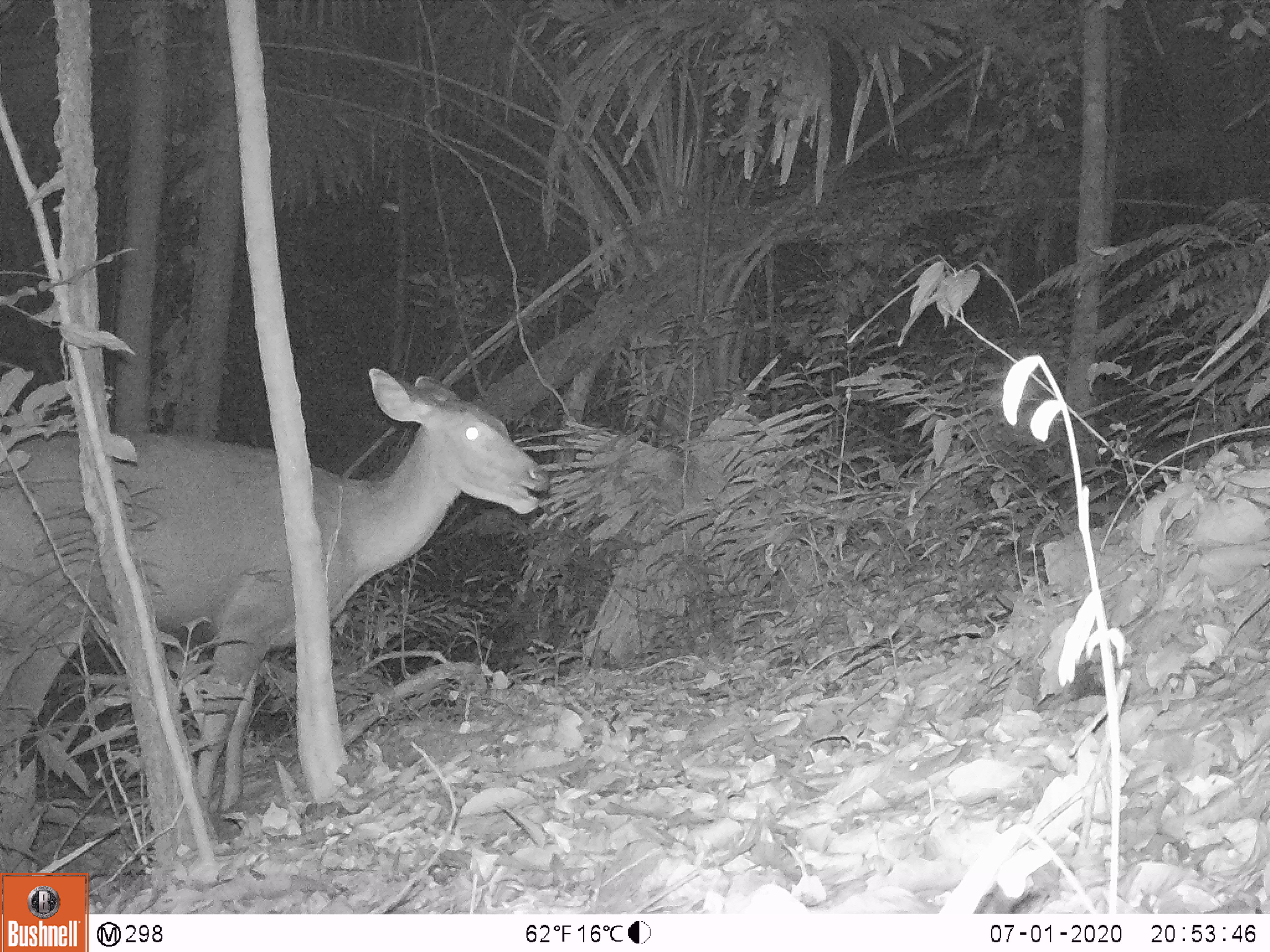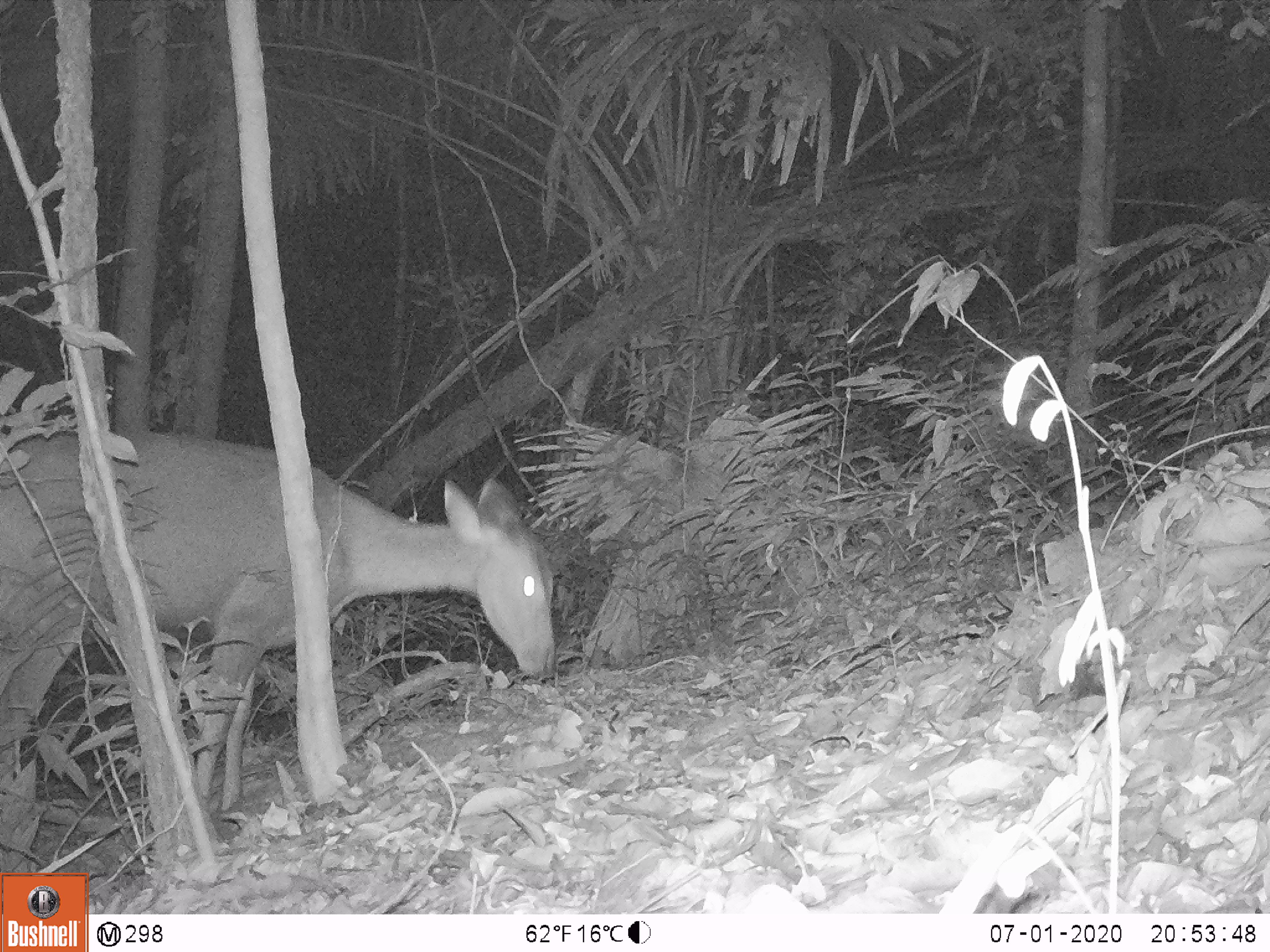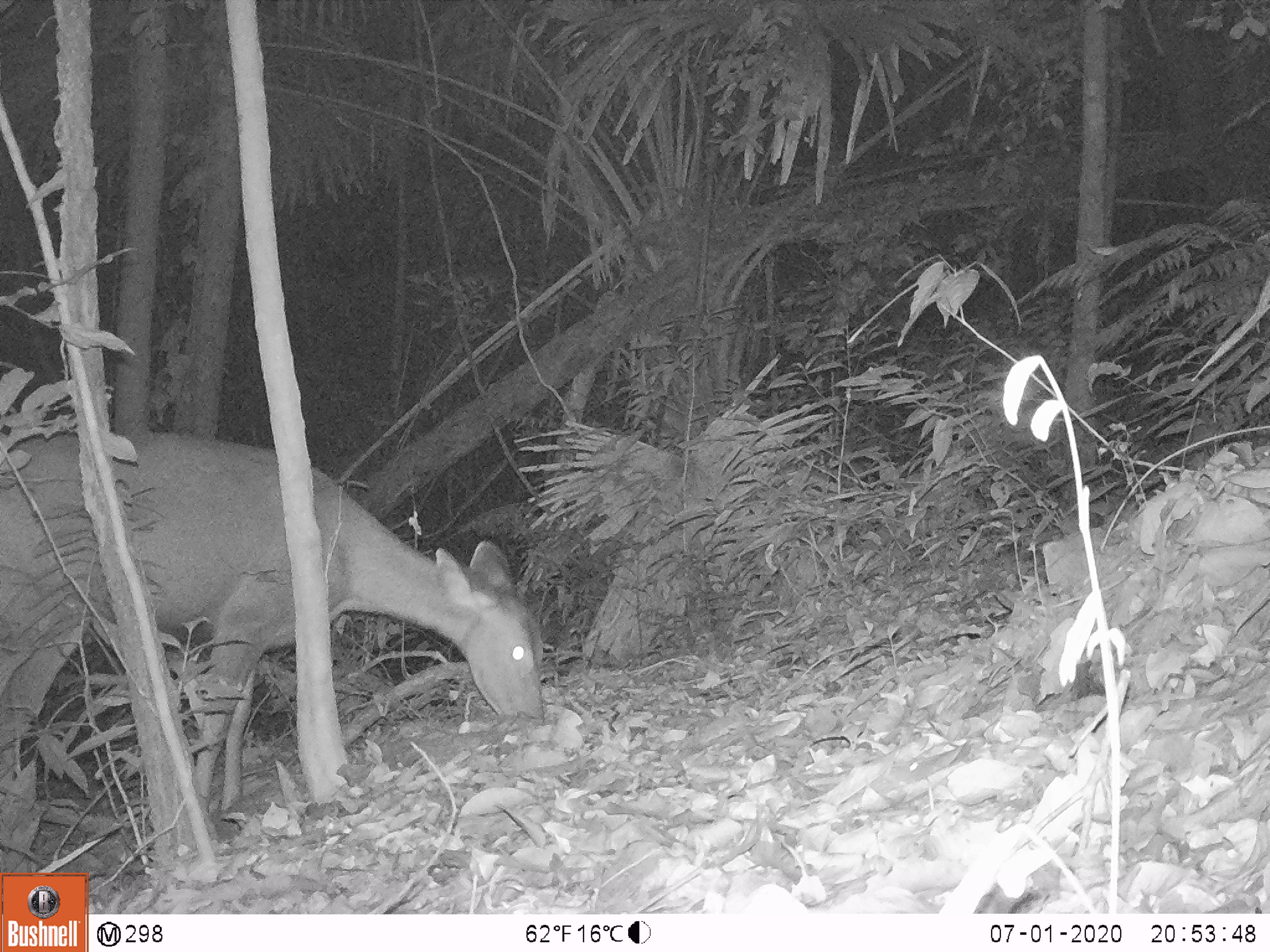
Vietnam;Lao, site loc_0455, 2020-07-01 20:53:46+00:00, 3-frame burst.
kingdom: Animalia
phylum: Chordata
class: Mammalia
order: Artiodactyla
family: Cervidae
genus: Rusa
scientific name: Rusa unicolor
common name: sambar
Sambar (Rusa unicolor). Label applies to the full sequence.